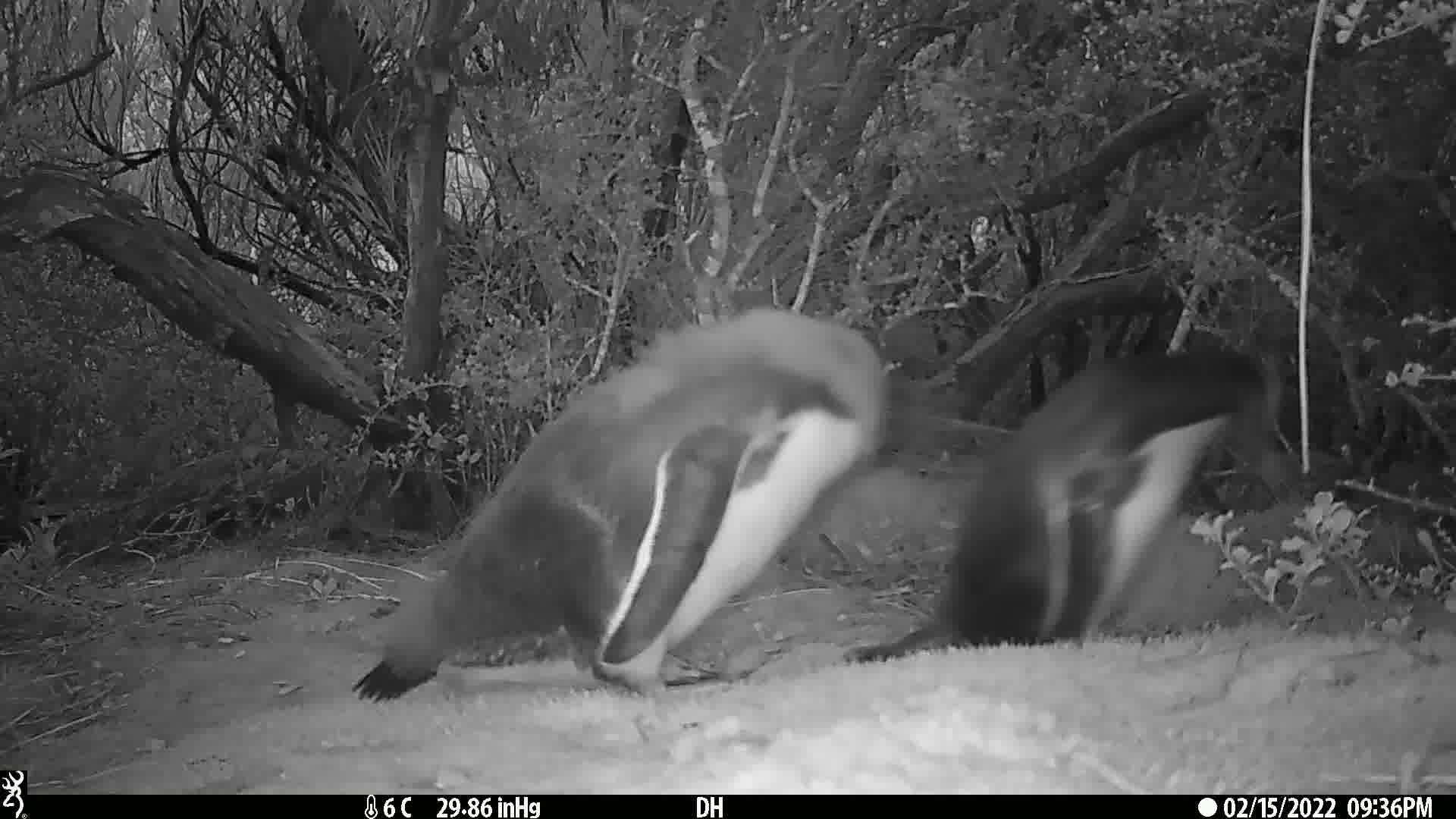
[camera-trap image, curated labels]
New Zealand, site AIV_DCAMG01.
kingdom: Animalia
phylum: Chordata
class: Aves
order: Sphenisciformes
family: Spheniscidae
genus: Megadyptes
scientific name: Megadyptes antipodes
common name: yellow-eyed penguin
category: yellow eyed penguin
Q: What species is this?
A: Yellow eyed penguin (yellow-eyed penguin) (Megadyptes antipodes).